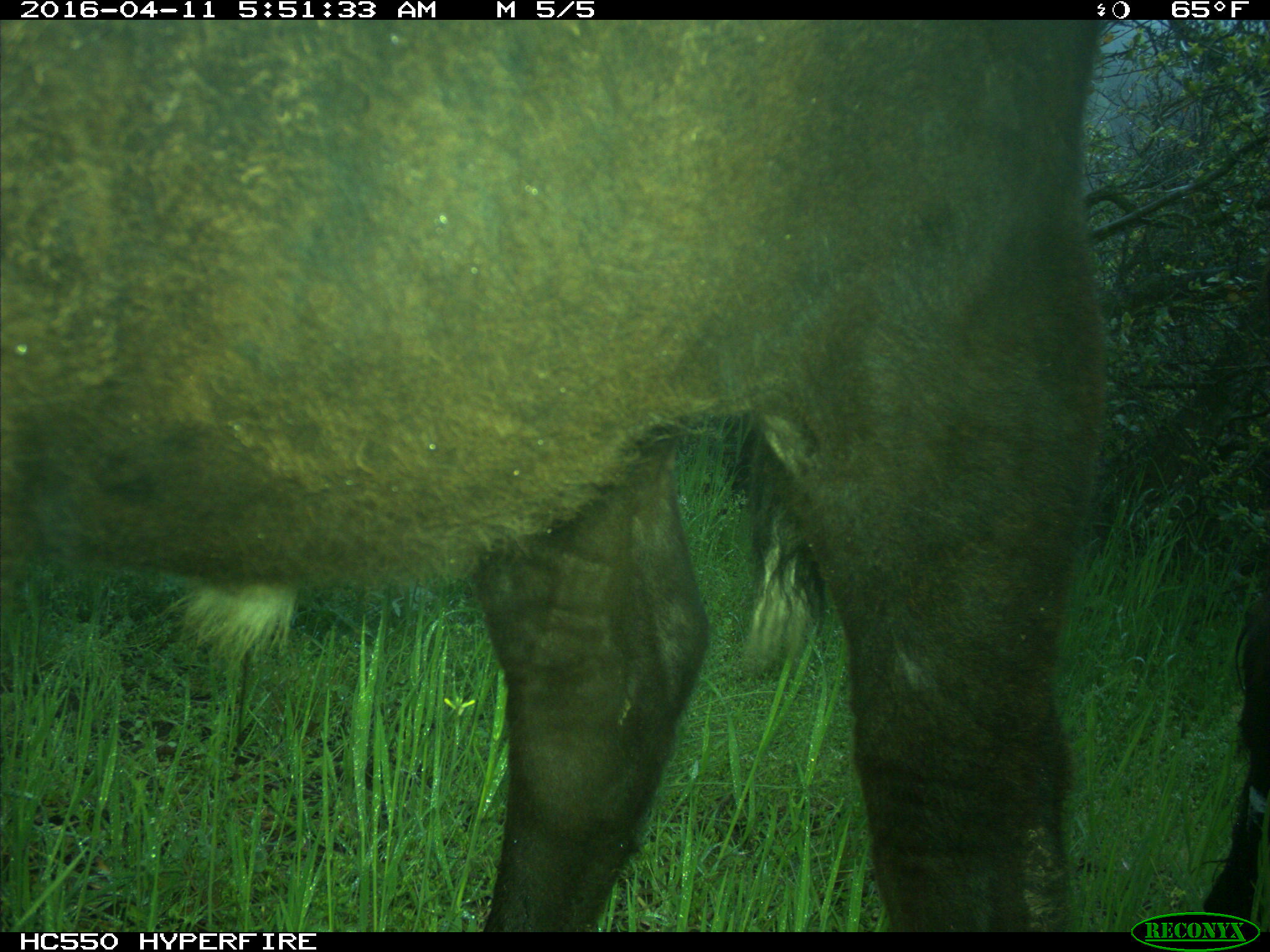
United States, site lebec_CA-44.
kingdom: Animalia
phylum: Chordata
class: Mammalia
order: Artiodactyla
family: Bovidae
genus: Bos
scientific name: Bos taurus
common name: domestic cow